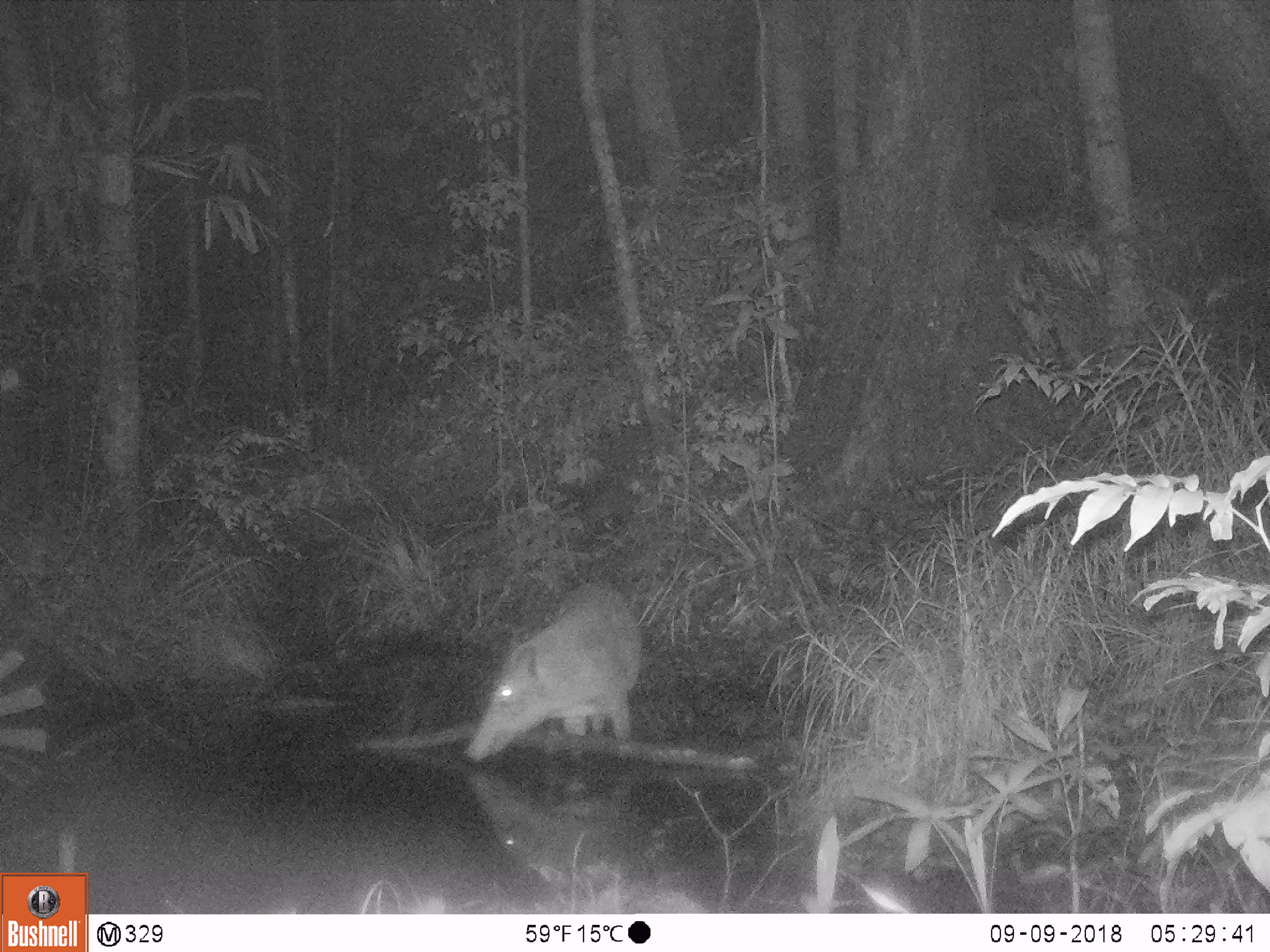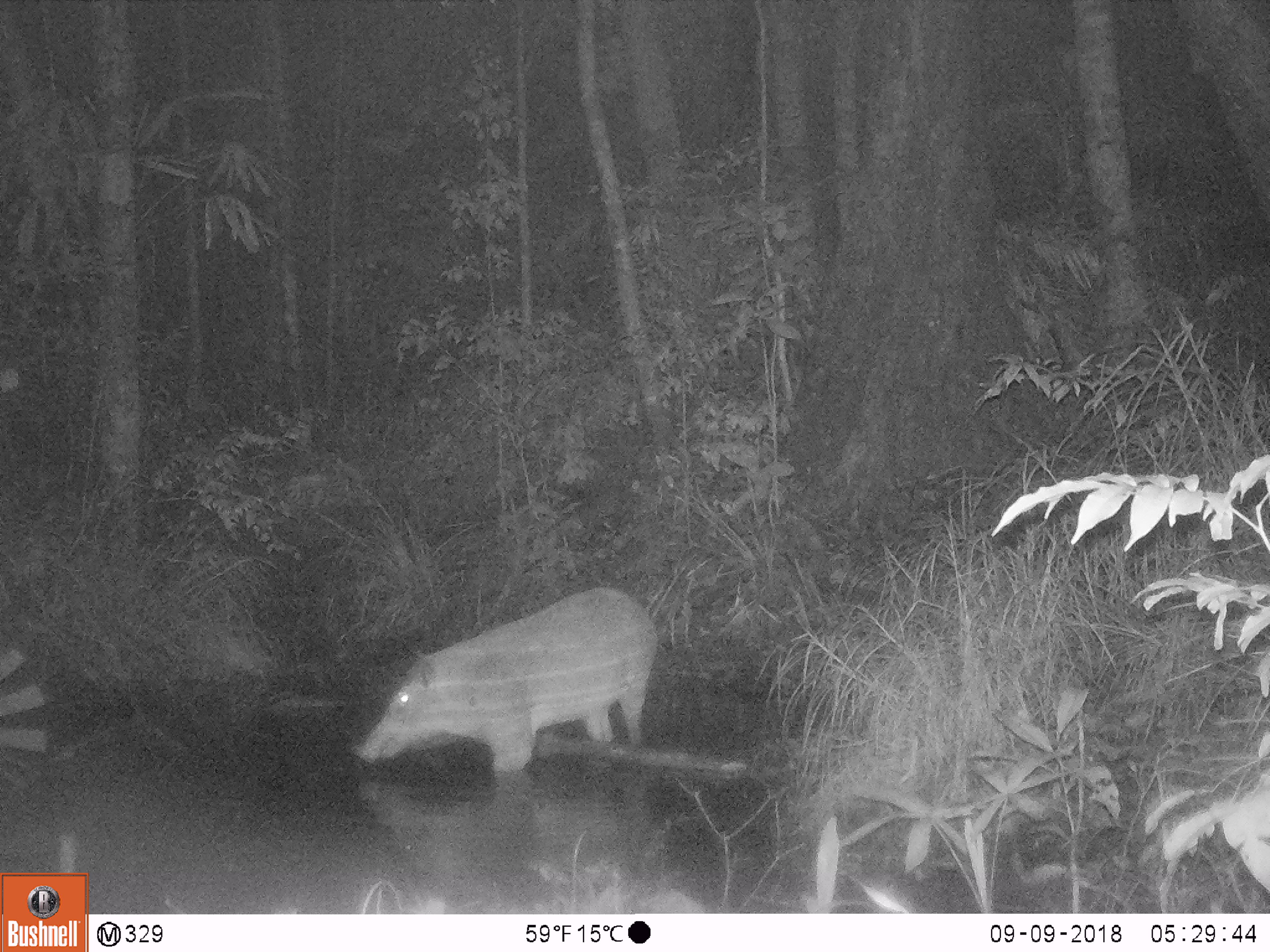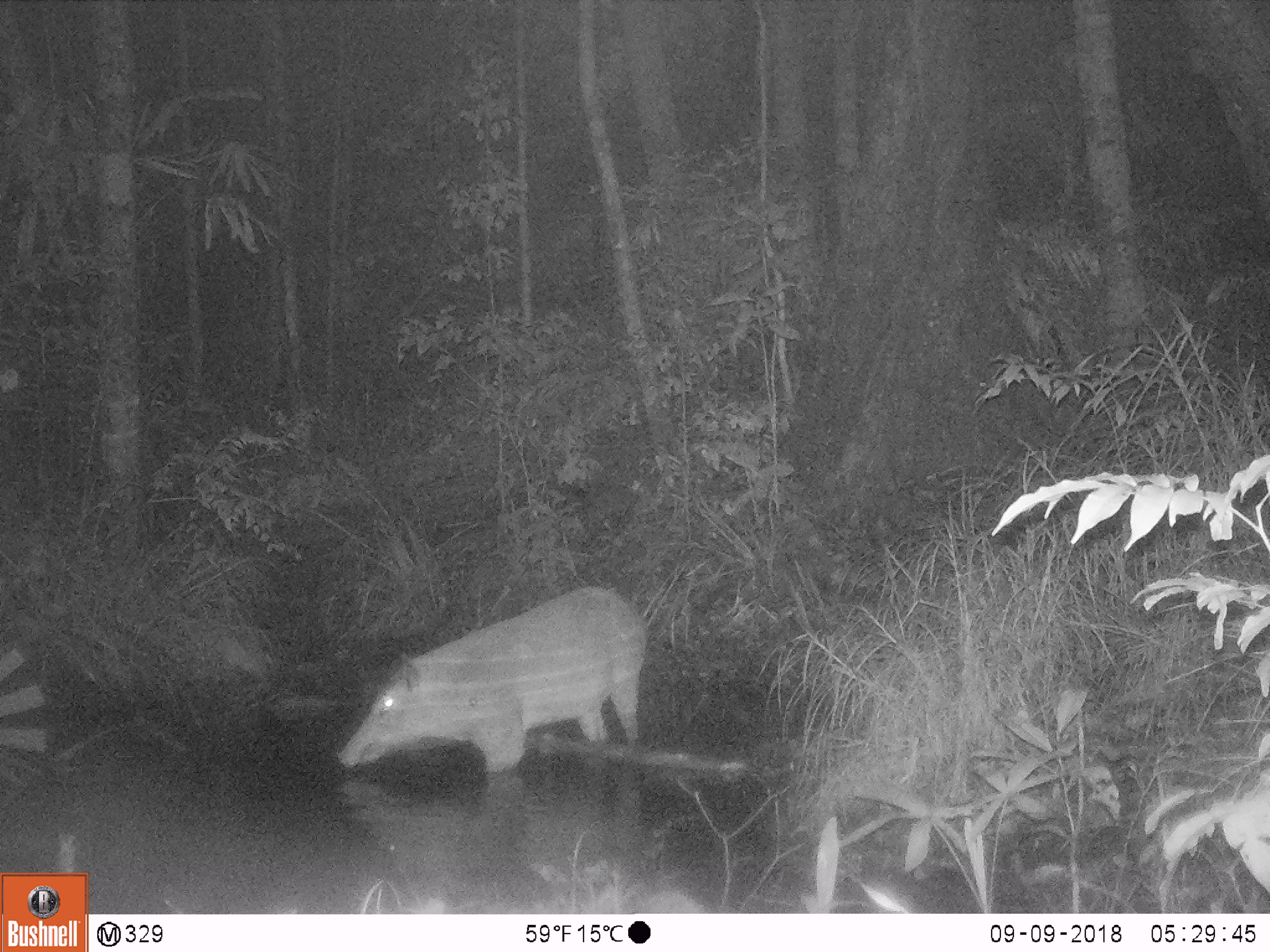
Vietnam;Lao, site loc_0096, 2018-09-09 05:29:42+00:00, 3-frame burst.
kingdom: Animalia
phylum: Chordata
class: Mammalia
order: Artiodactyla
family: Suidae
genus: Sus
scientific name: Sus scrofa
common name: eurasian wild pig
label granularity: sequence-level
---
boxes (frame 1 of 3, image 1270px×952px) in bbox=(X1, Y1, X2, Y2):
eurasian wild pig: bbox=(464, 581, 642, 761)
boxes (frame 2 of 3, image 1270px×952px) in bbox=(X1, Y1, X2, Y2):
eurasian wild pig: bbox=(352, 588, 658, 772)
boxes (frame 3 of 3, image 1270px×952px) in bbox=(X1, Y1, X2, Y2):
eurasian wild pig: bbox=(335, 586, 647, 775)